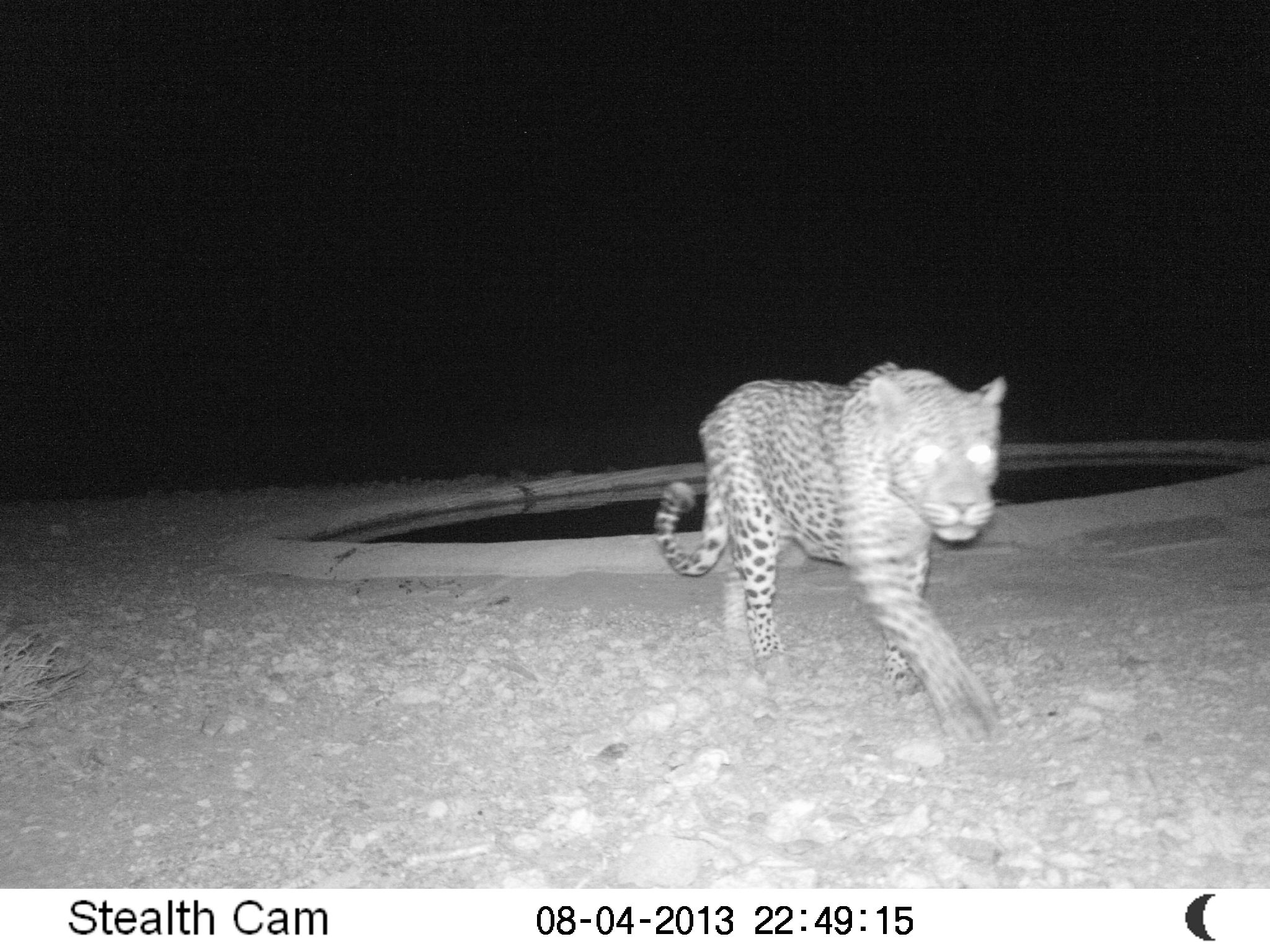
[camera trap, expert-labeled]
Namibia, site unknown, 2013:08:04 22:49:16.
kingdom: Animalia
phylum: Chordata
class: Mammalia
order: Carnivora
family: Felidae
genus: Panthera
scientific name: Panthera pardus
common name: leopard